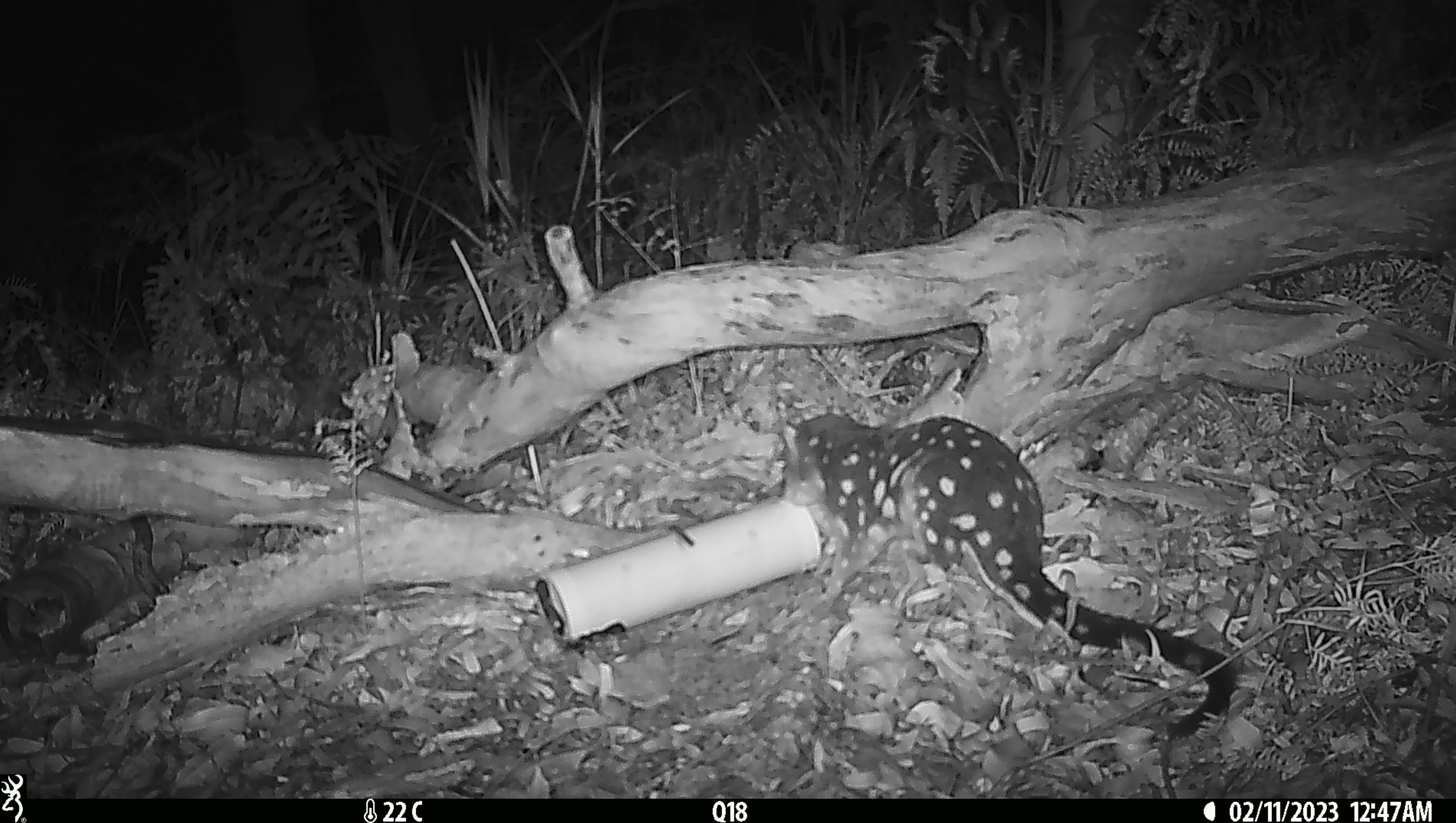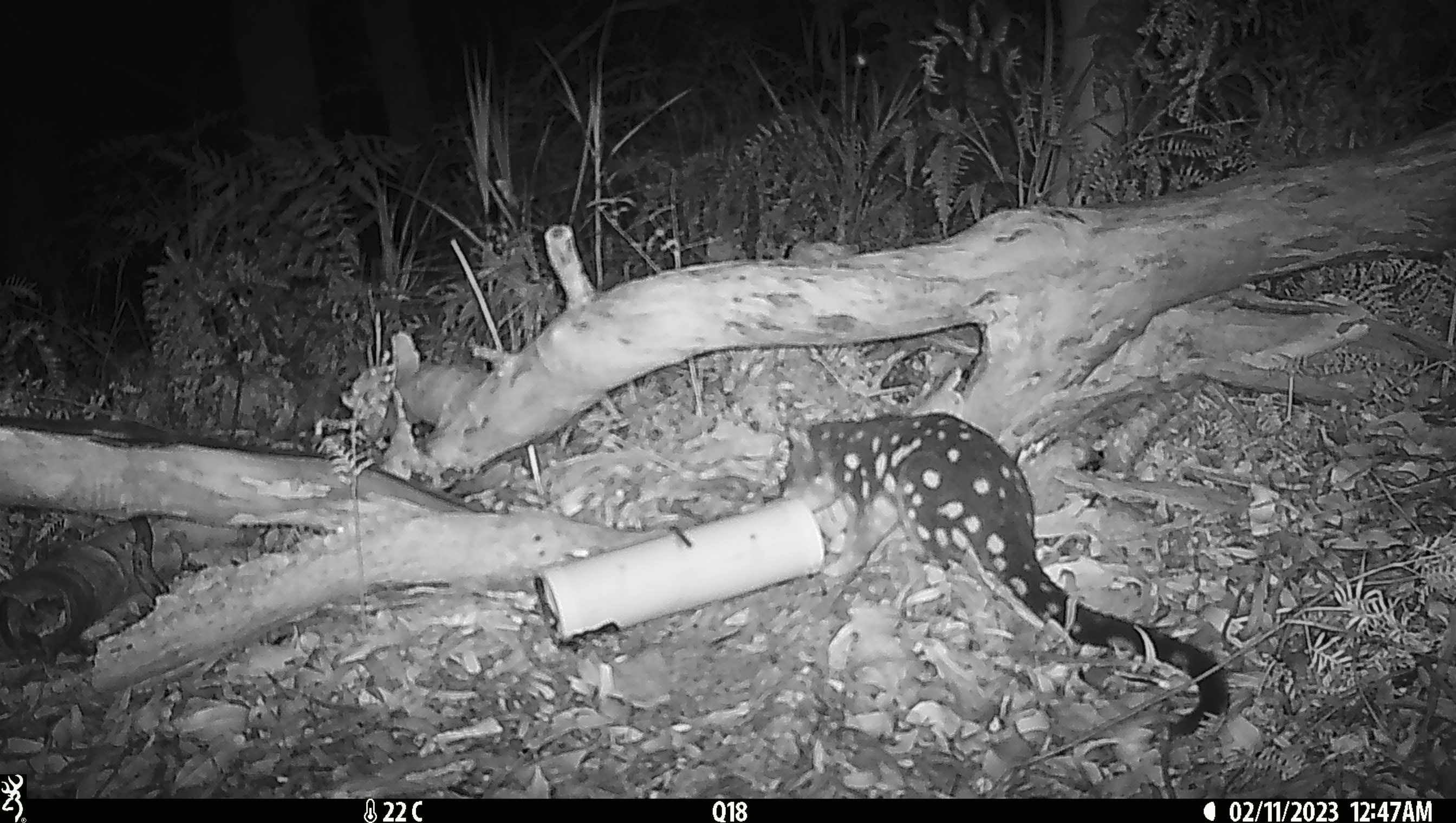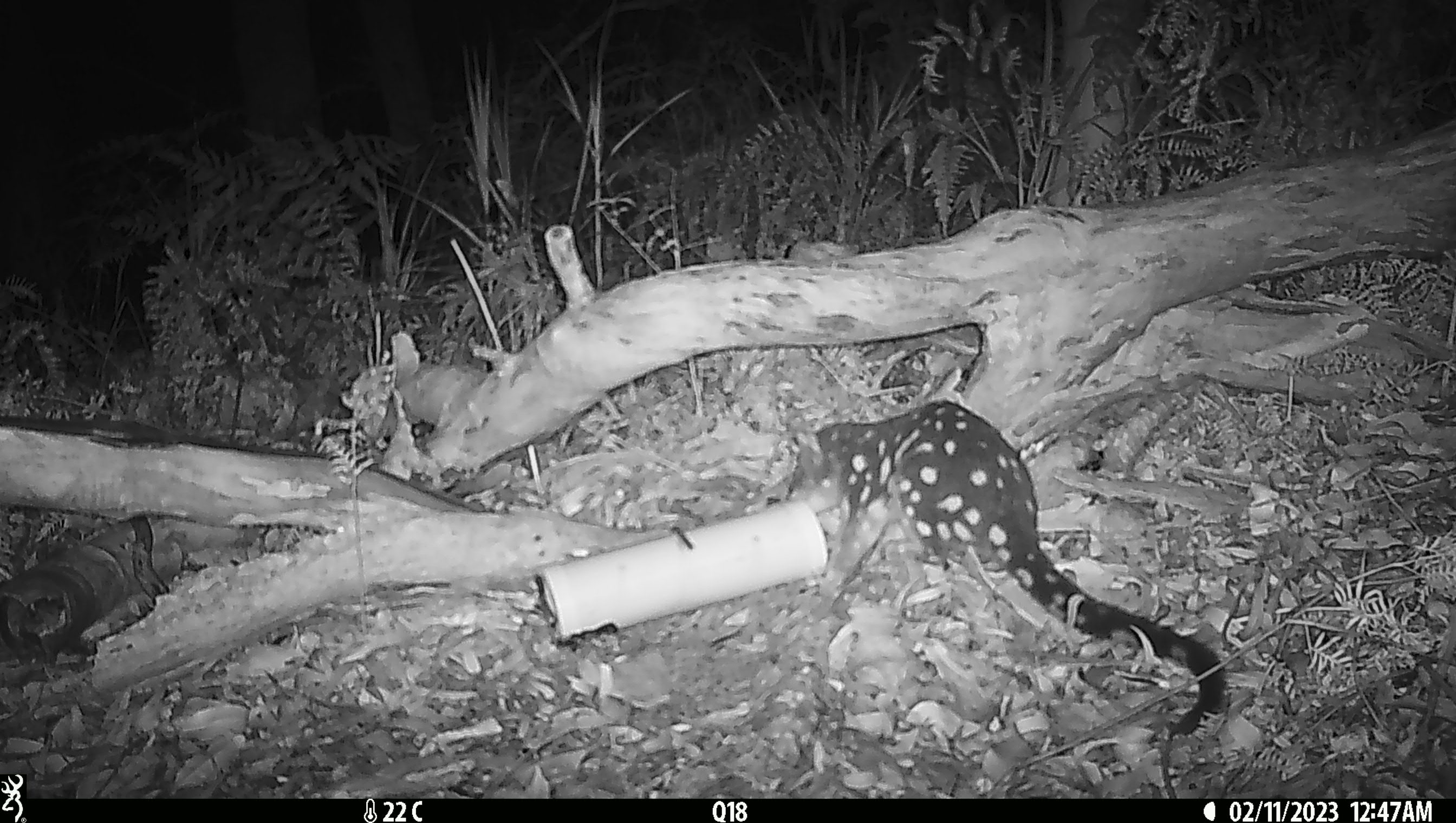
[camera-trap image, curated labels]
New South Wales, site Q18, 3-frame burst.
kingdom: Animalia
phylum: Chordata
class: Mammalia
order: Dasyuromorphia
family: Dasyuridae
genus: Dasyurus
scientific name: Dasyurus maculatus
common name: spotted-tailed quoll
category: quoll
Quoll (spotted-tailed quoll) (Dasyurus maculatus).